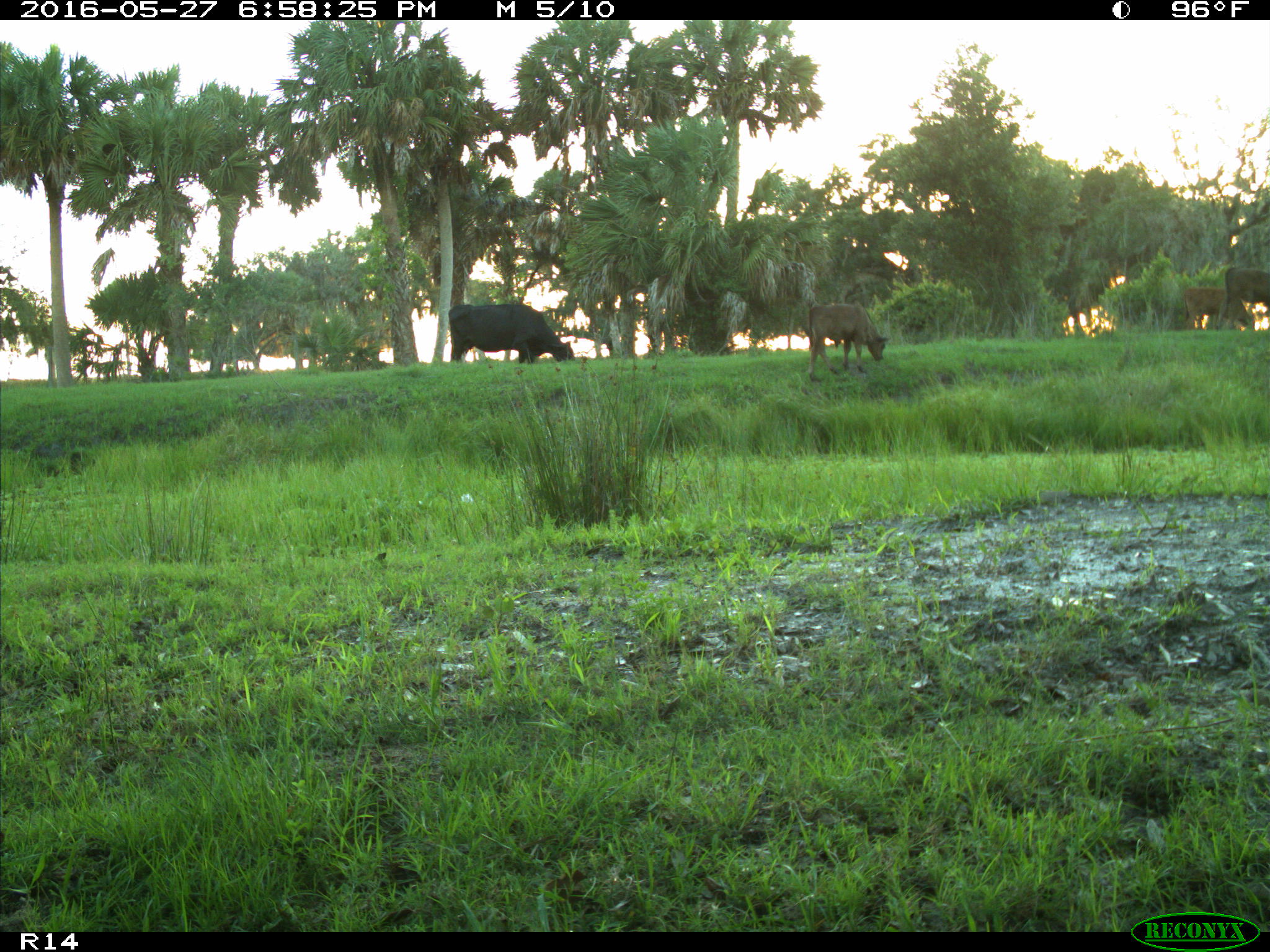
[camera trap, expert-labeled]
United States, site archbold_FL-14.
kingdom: Animalia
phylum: Chordata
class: Mammalia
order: Artiodactyla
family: Bovidae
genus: Bos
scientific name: Bos taurus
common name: domestic cow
Bos taurus (domestic cow).